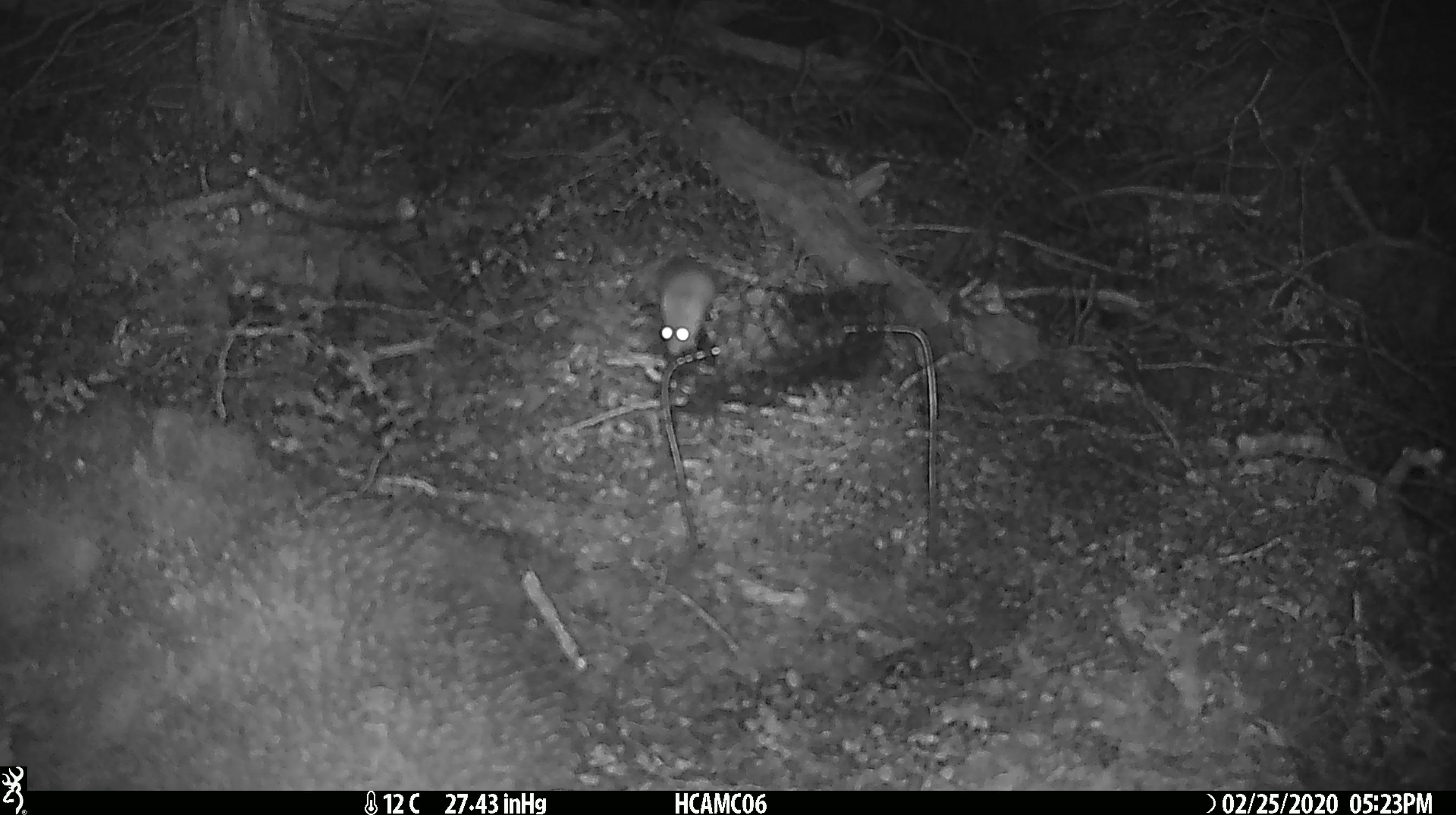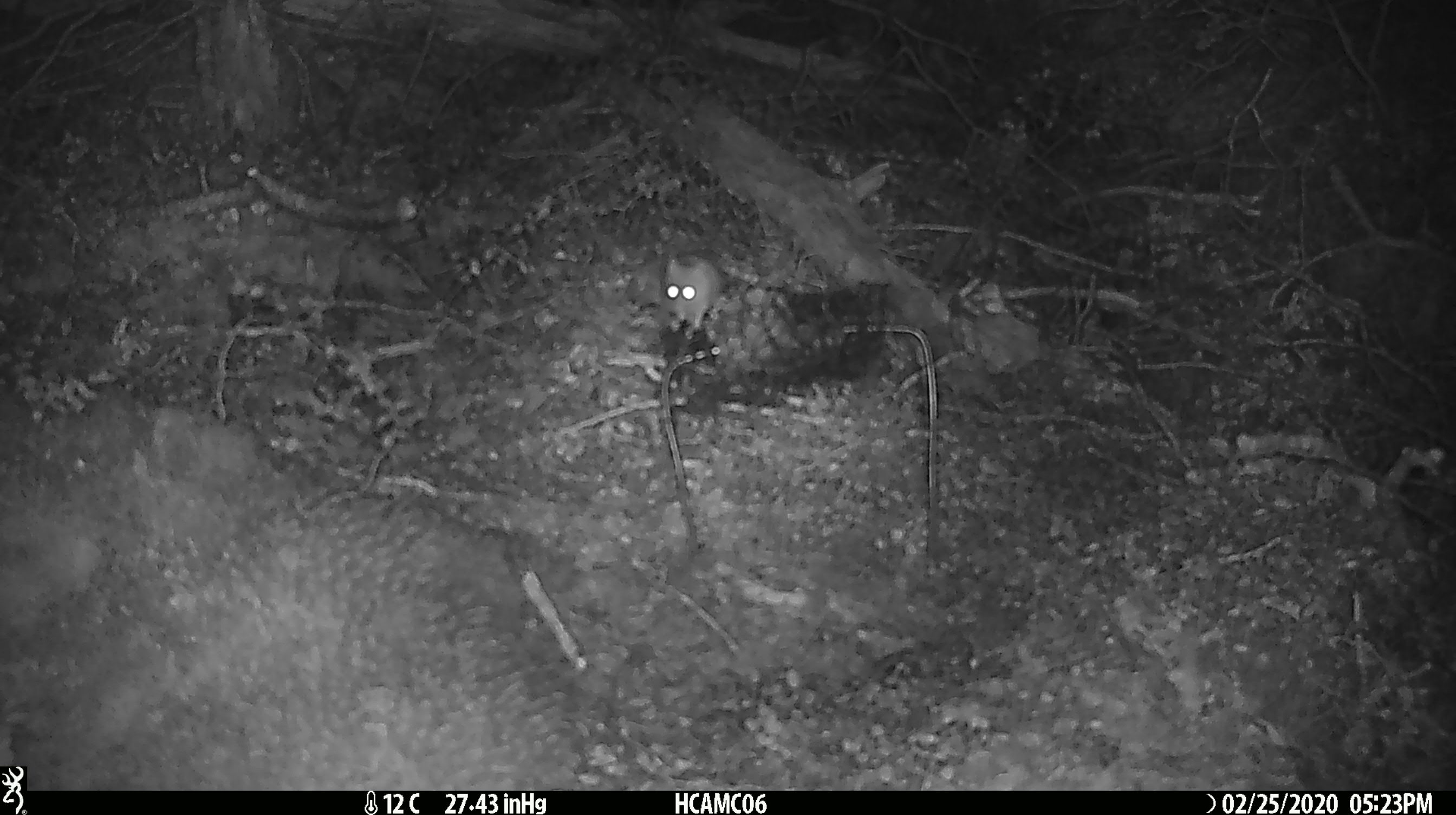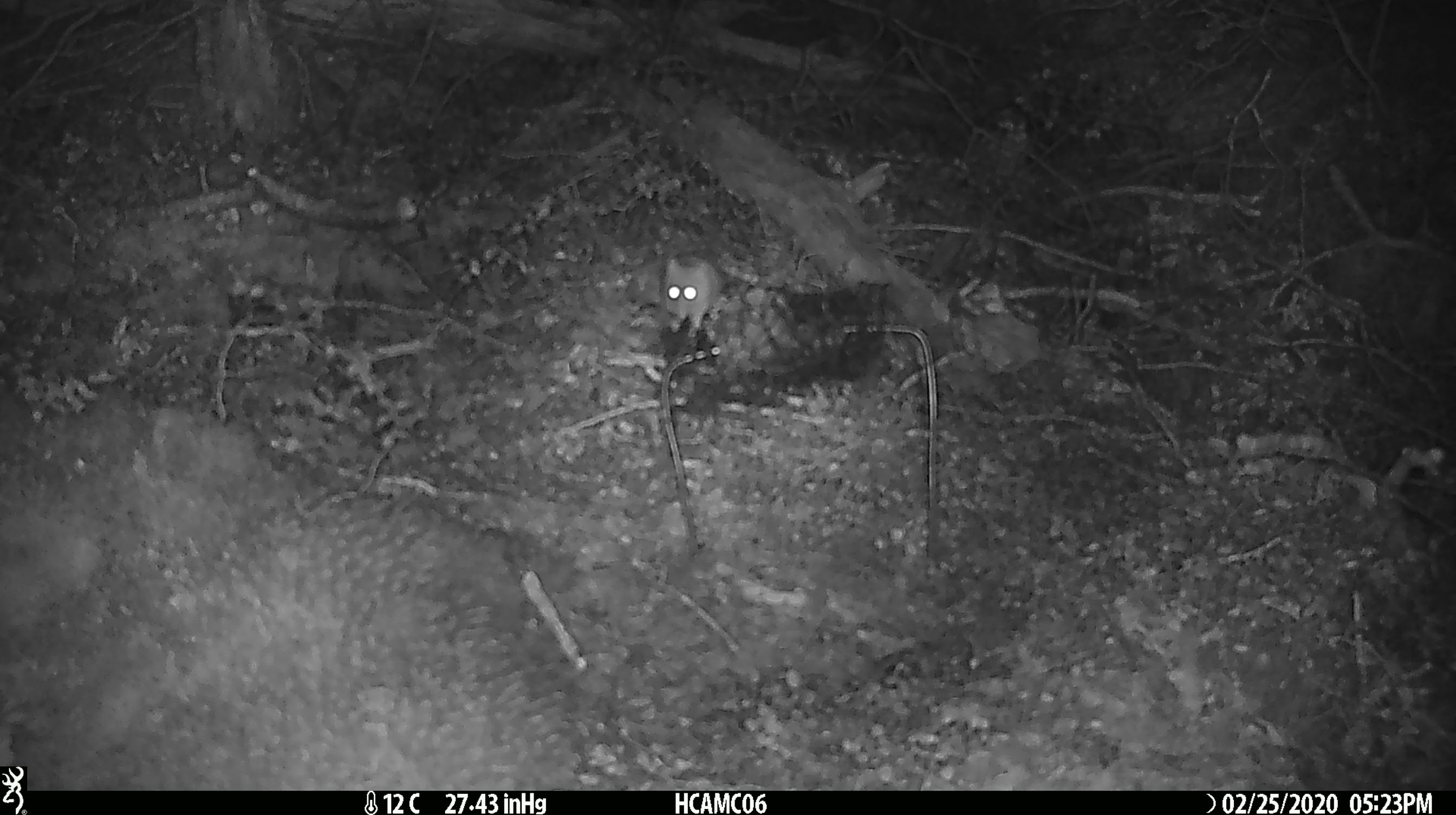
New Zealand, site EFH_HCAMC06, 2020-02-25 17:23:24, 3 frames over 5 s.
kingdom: Animalia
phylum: Chordata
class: Mammalia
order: Rodentia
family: Muridae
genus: Mus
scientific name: Mus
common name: mouse